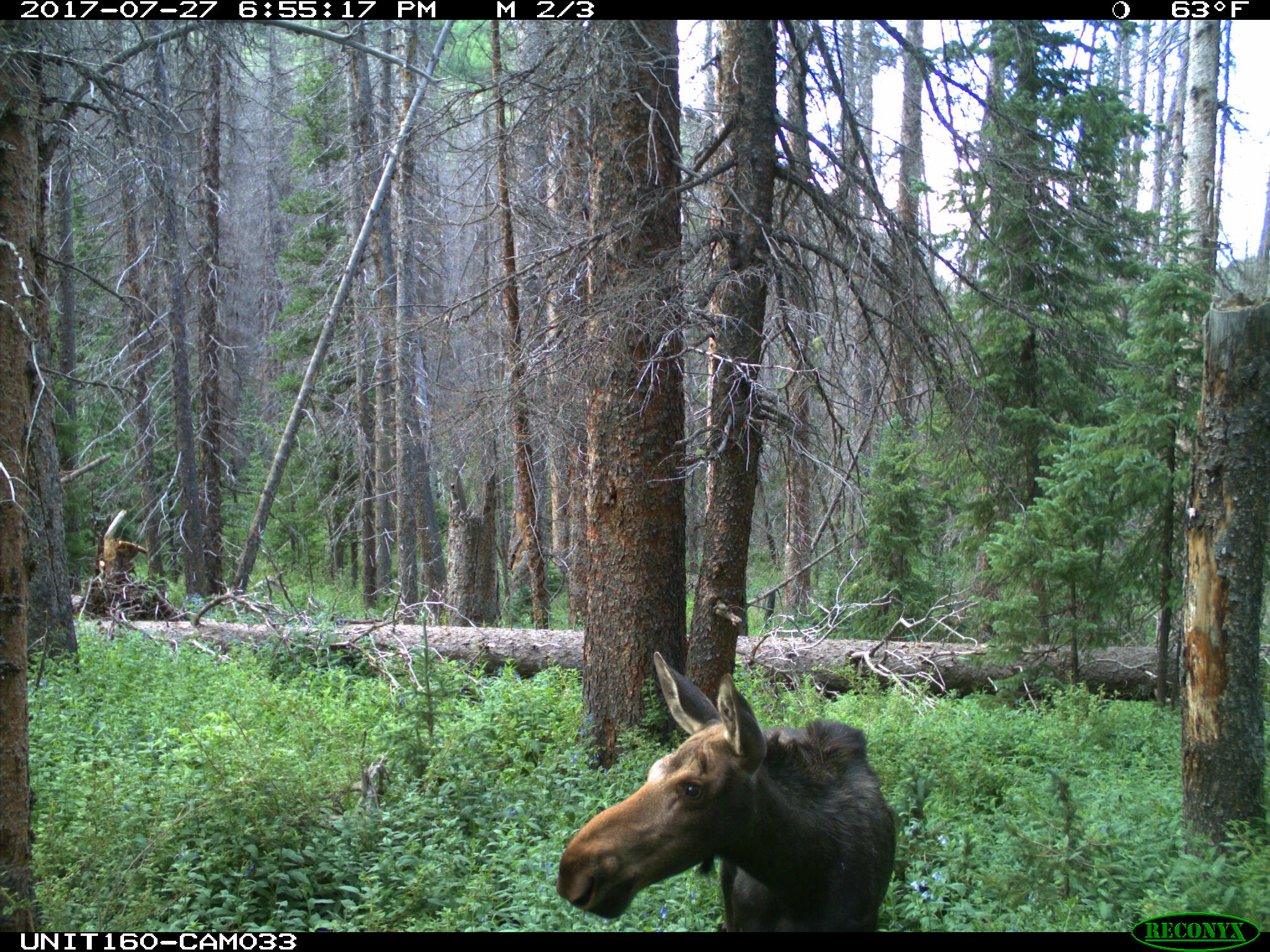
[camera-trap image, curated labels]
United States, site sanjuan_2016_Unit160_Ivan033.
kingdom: Animalia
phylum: Chordata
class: Mammalia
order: Artiodactyla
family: Cervidae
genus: Alces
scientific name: Alces alces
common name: moose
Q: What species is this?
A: Alces alces (moose).